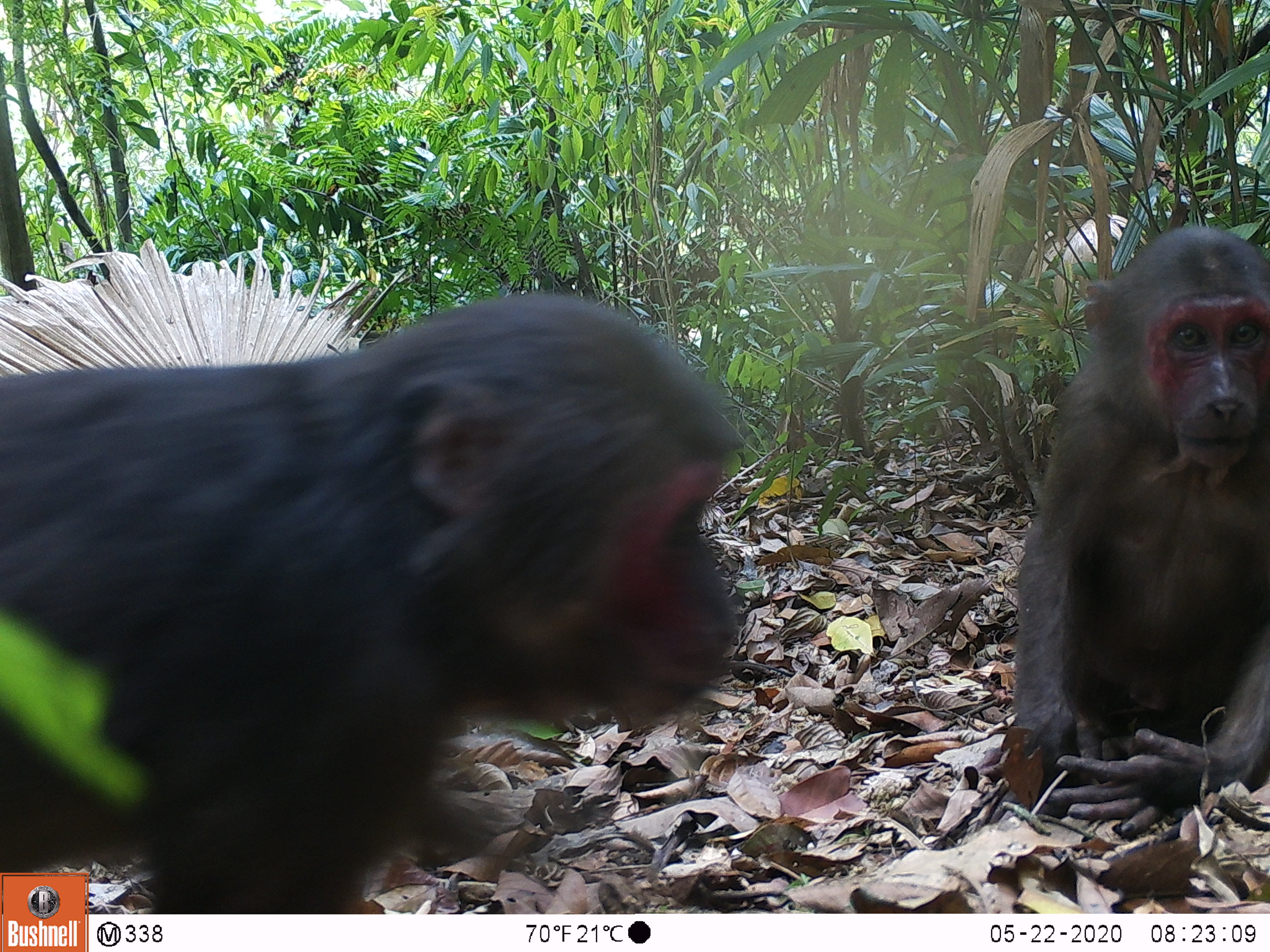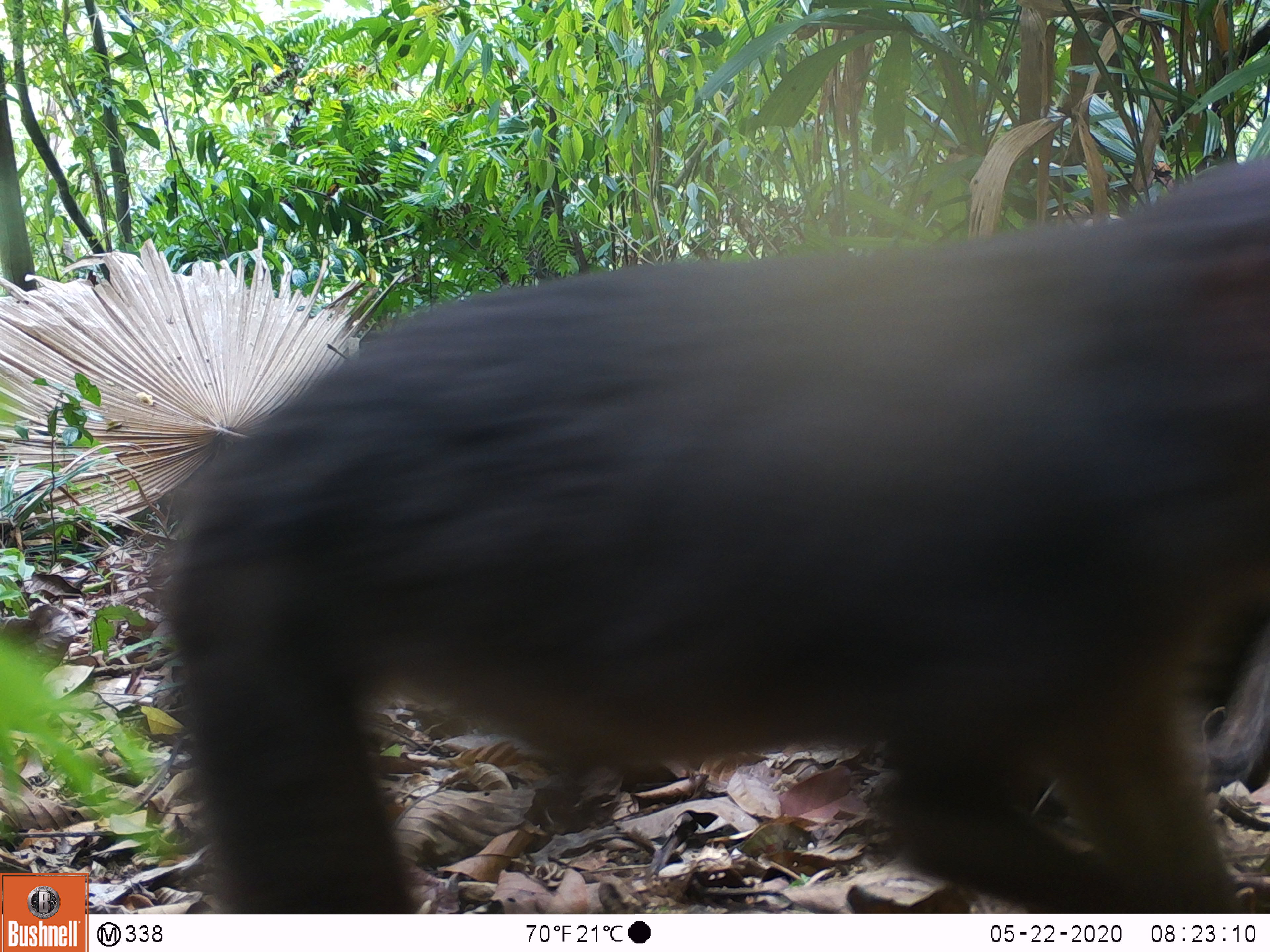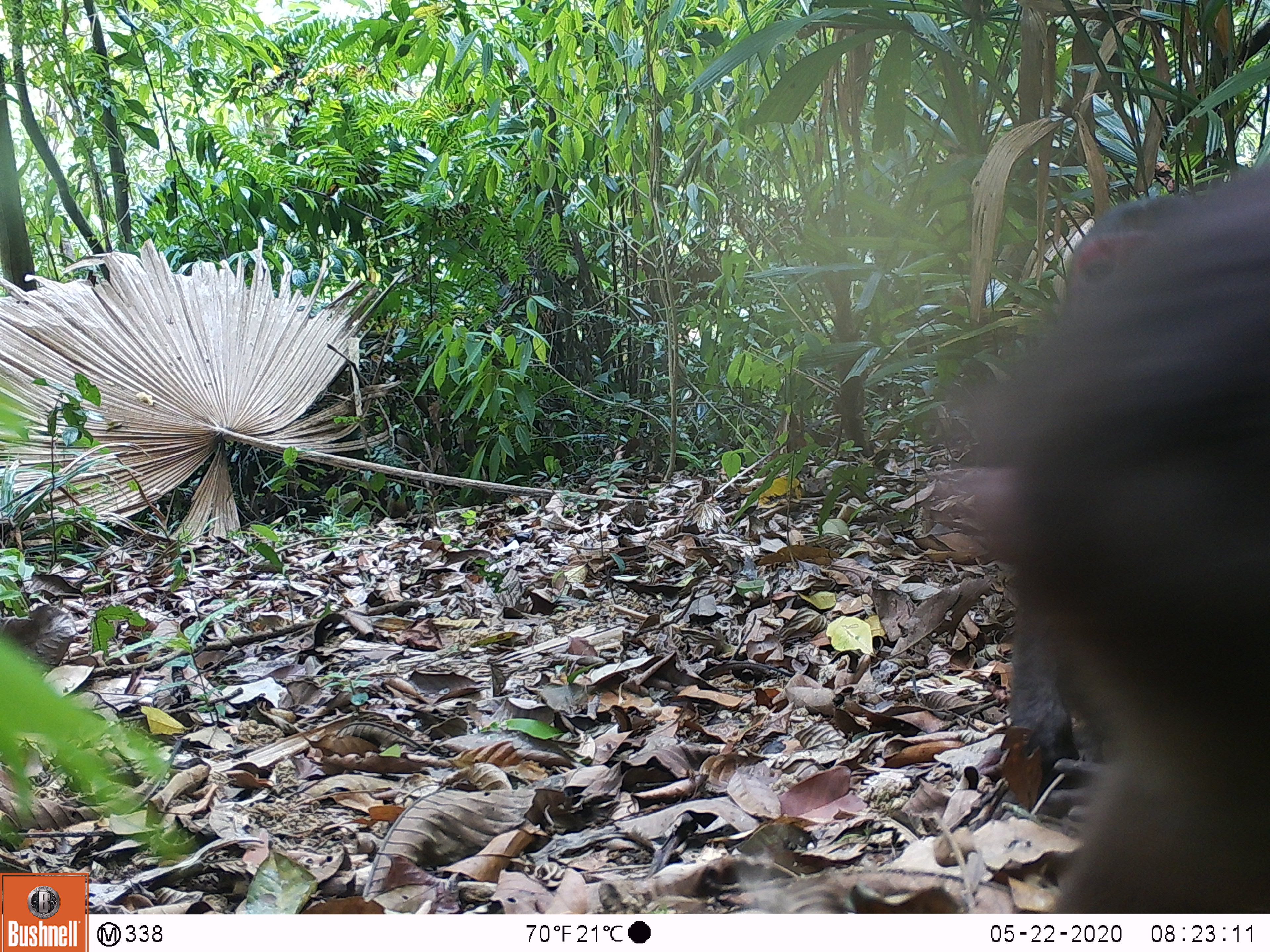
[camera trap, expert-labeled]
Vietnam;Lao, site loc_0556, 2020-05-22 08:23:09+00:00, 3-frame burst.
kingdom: Animalia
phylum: Chordata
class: Mammalia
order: Primates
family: Cercopithecidae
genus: Macaca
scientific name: Macaca arctoides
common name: stump-tailed macaque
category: stump tailed macaque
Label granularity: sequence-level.